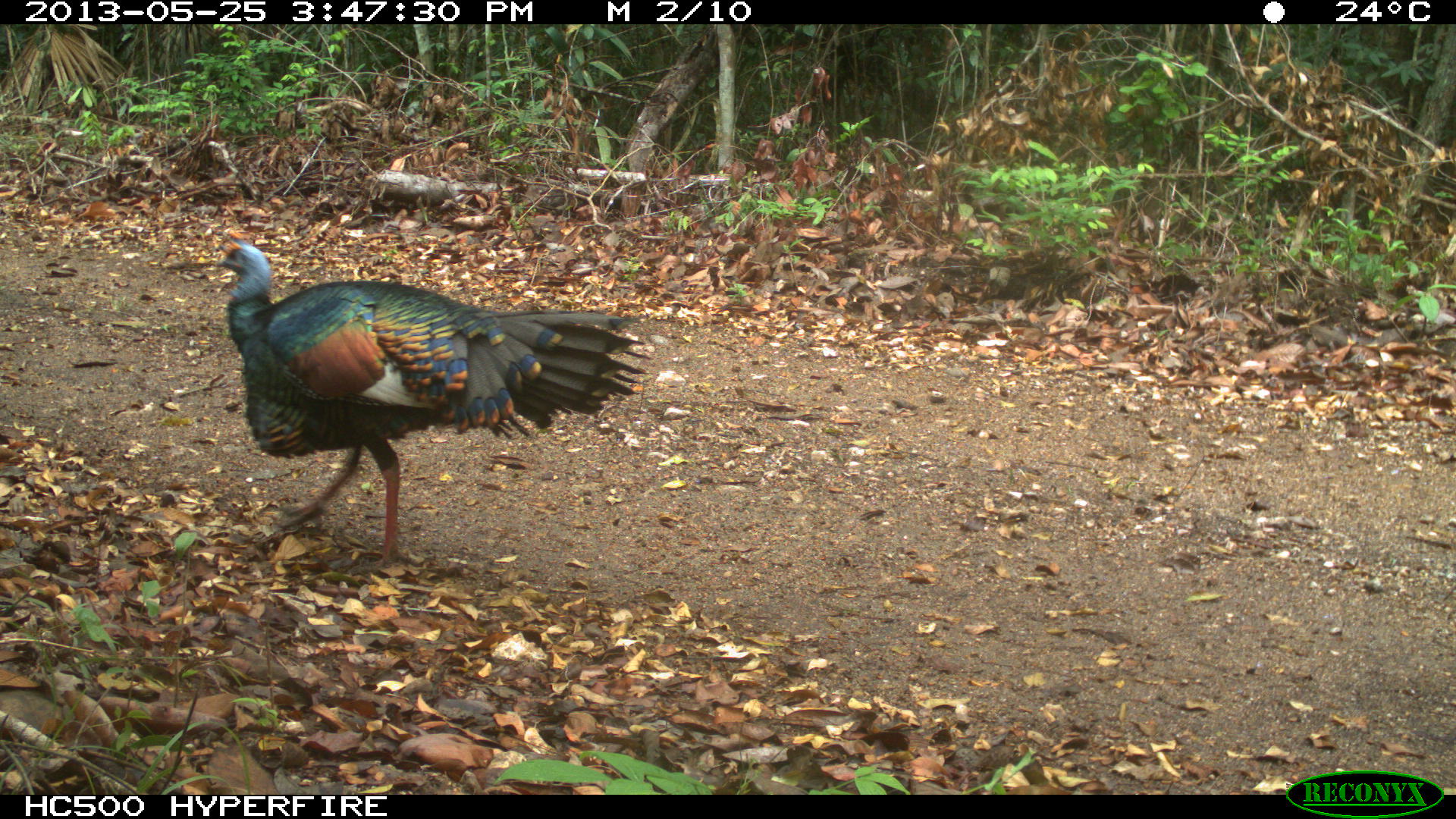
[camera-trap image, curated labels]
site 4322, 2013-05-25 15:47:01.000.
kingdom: Animalia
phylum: Chordata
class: Aves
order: Galliformes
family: Phasianidae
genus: Meleagris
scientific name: Meleagris ocellata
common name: ocellated turkey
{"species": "Meleagris ocellata (ocellated turkey)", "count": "1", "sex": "male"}